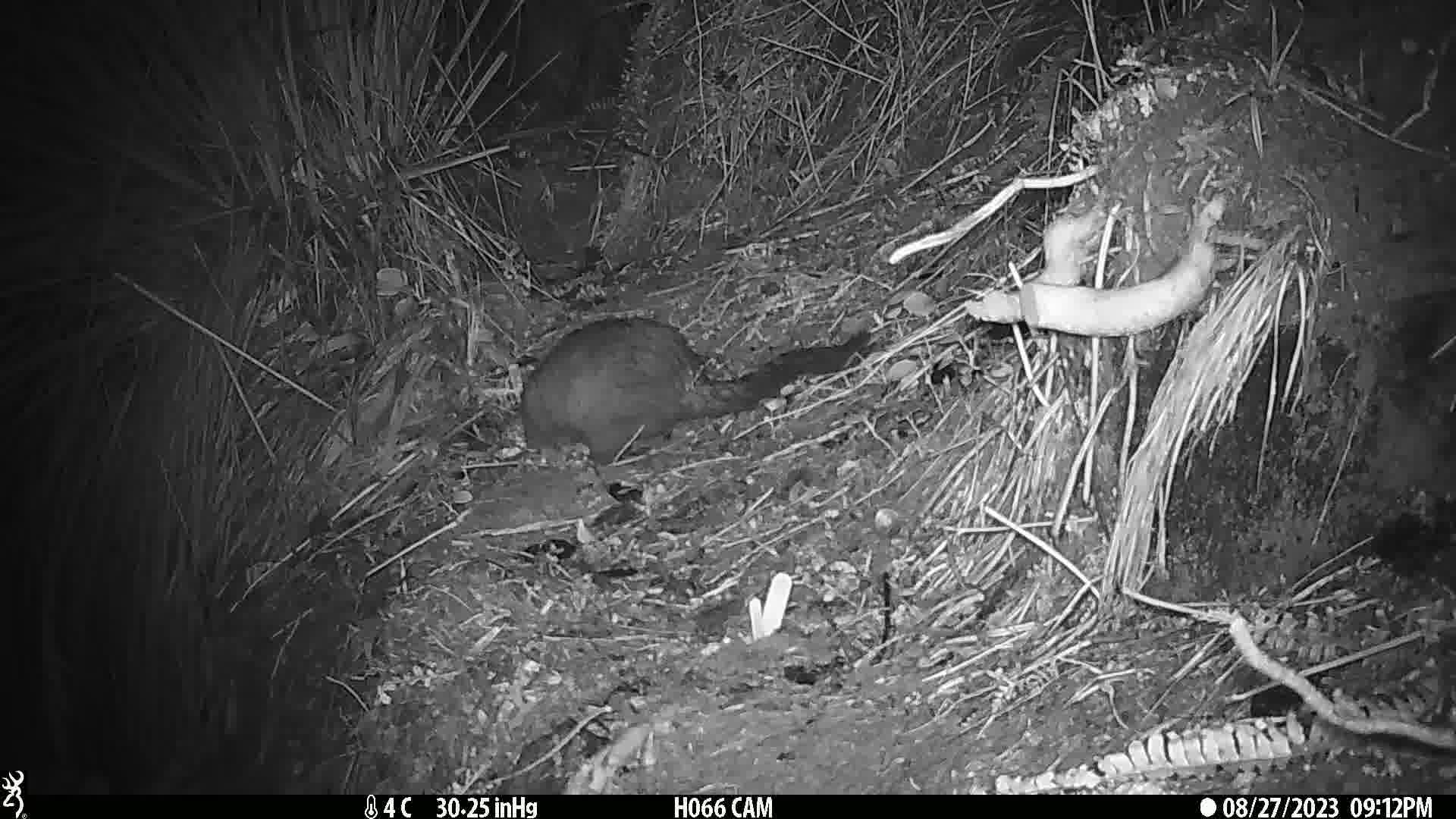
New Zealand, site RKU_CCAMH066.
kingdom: Animalia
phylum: Chordata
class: Mammalia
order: Diprotodontia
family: Phalangeridae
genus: Trichosurus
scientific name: Trichosurus vulpecula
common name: common brushtail possum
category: possum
Possum (common brushtail possum) (Trichosurus vulpecula).